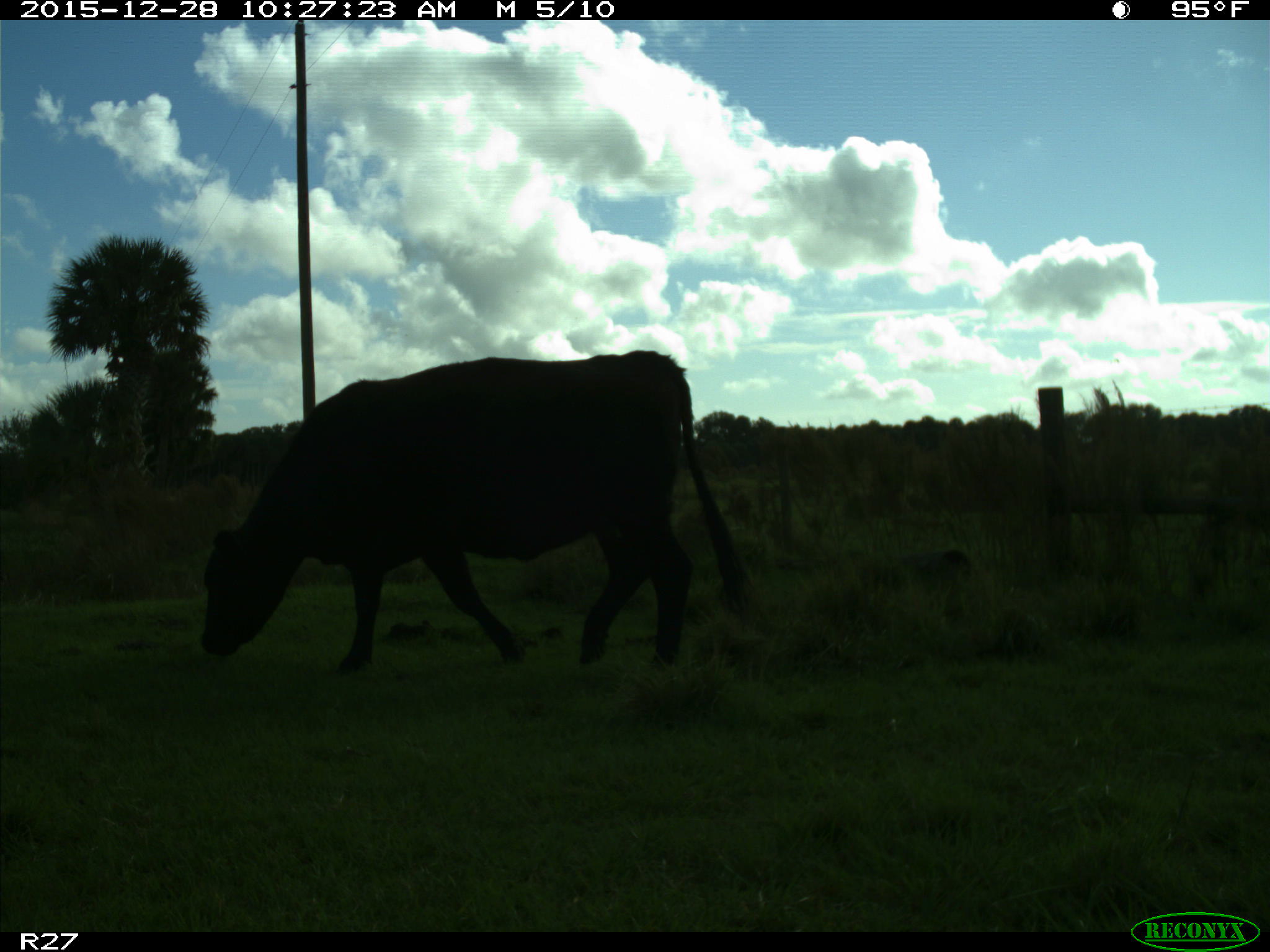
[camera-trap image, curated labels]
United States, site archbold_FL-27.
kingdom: Animalia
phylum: Chordata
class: Mammalia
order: Artiodactyla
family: Bovidae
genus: Bos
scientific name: Bos taurus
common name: domestic cow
Bos taurus (domestic cow).